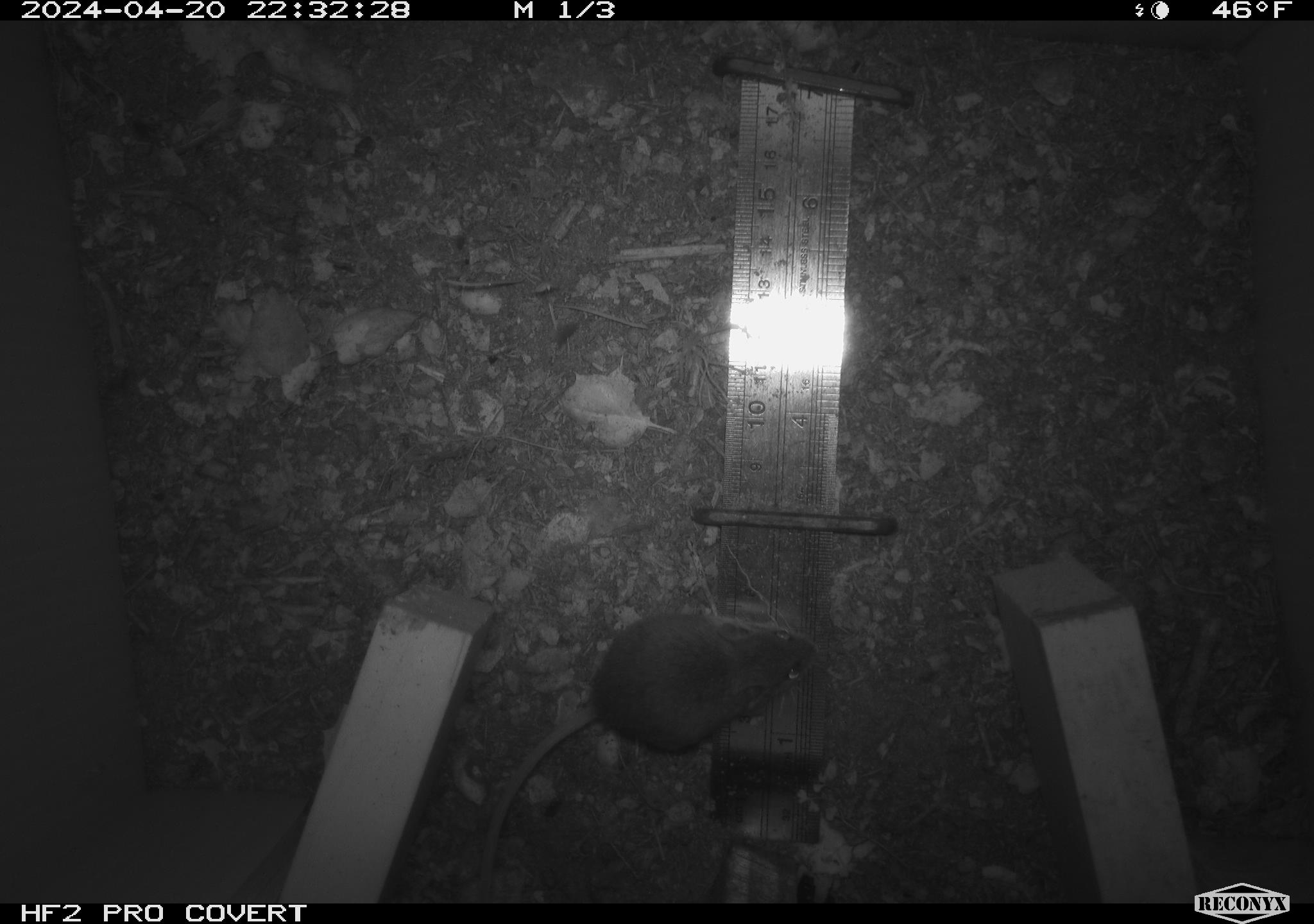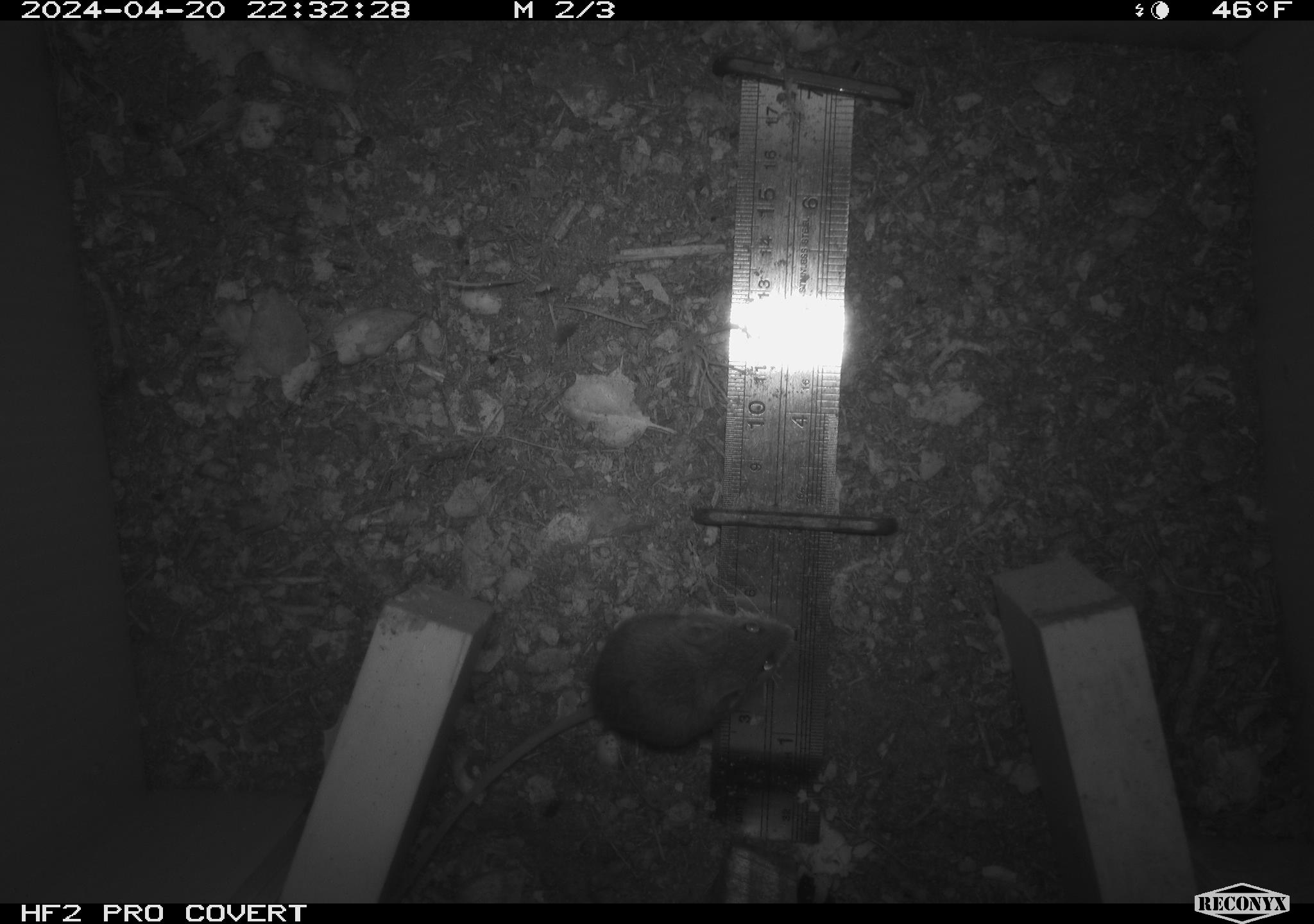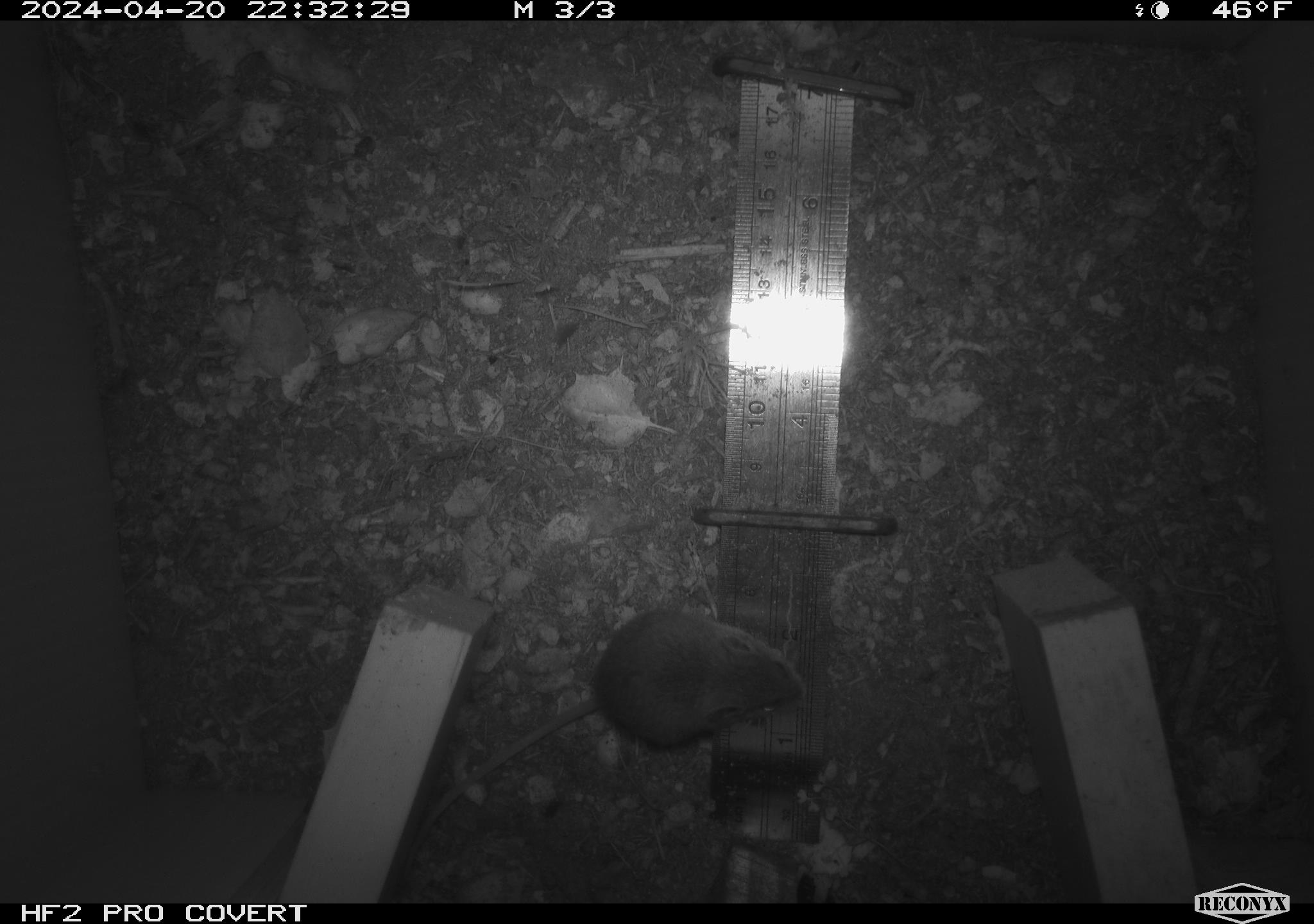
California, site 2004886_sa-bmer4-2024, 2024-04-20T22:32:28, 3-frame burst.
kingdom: Animalia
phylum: Chordata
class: Mammalia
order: Rodentia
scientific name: Rodentia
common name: mouse species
Mouse species (Rodentia).